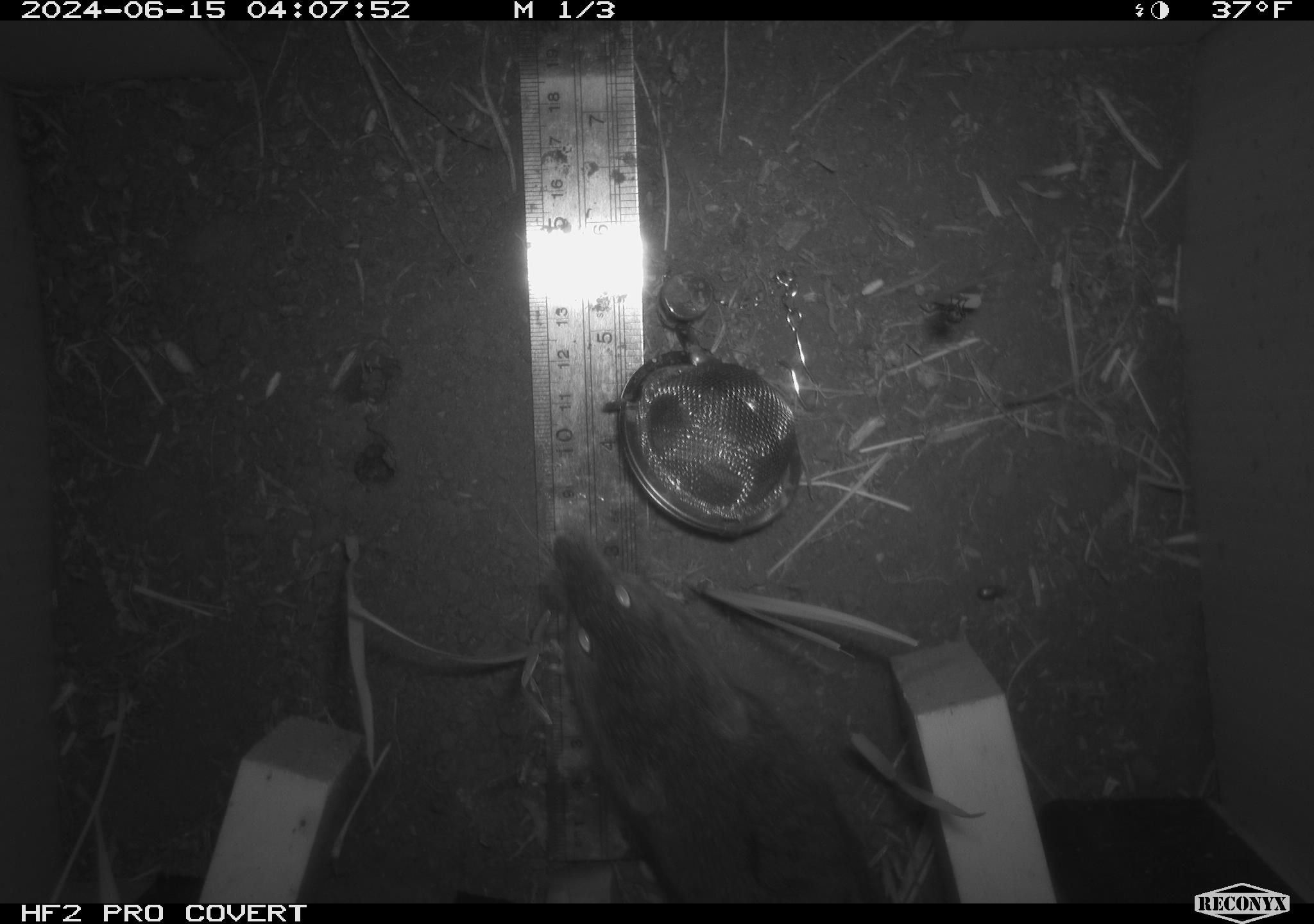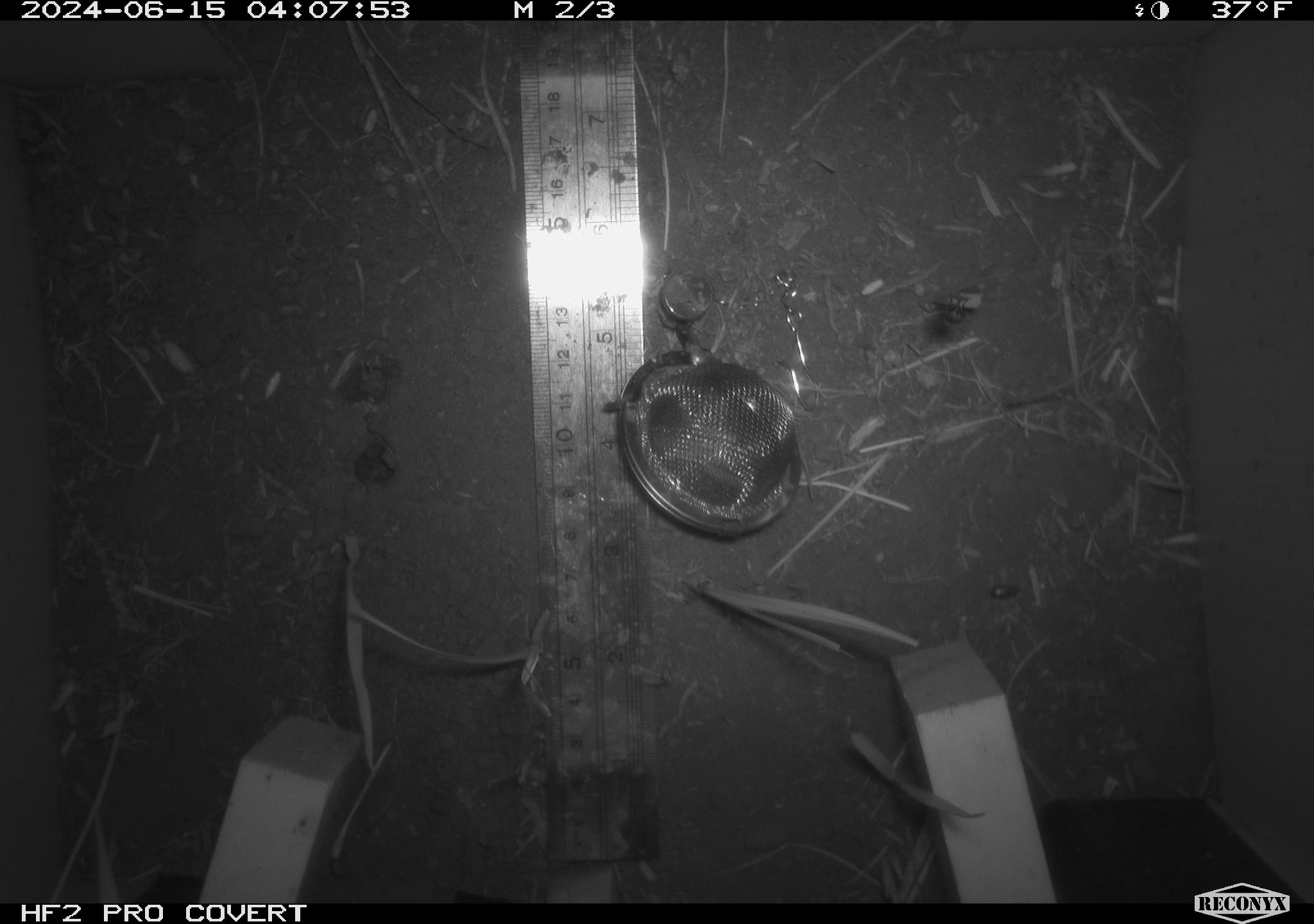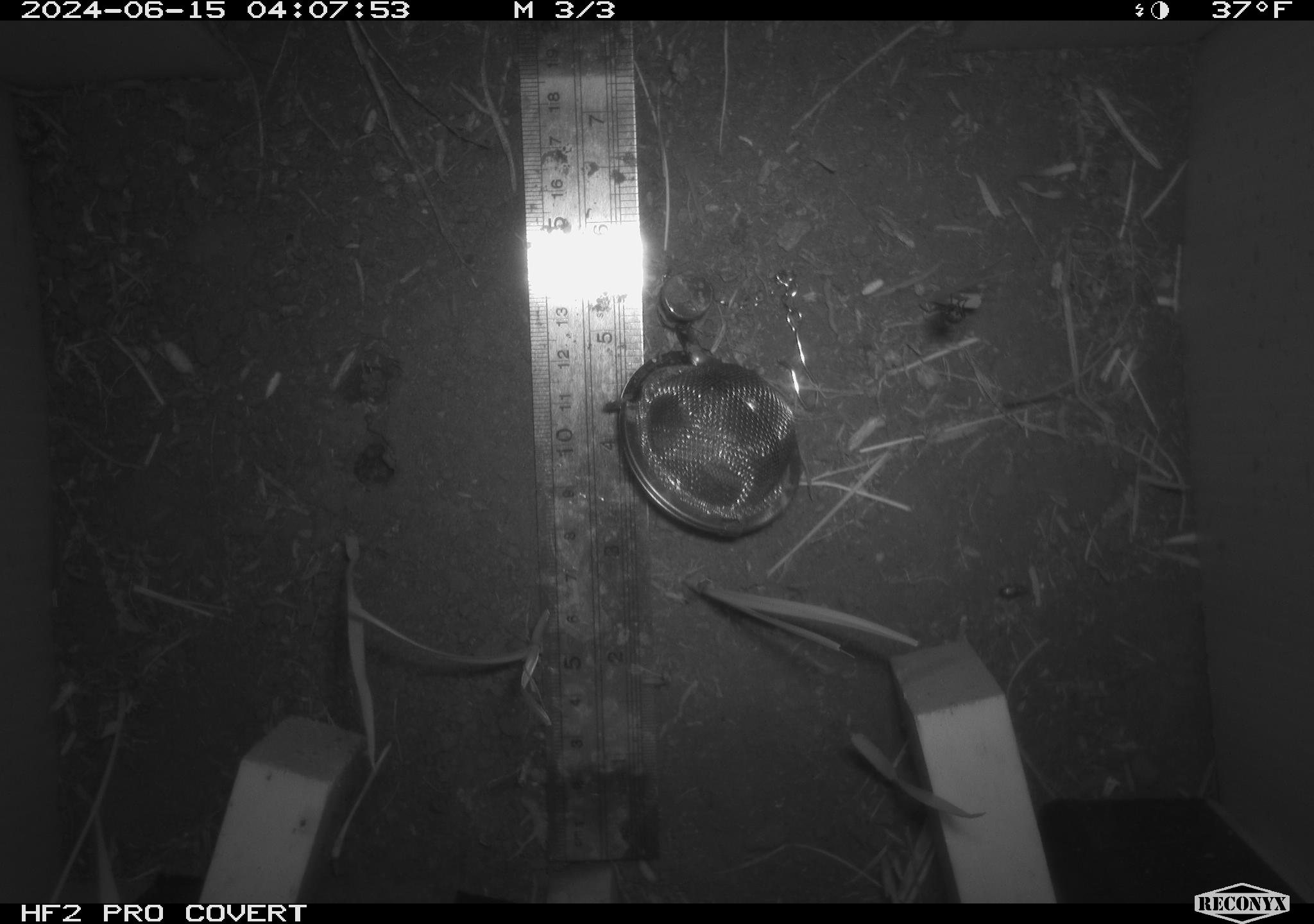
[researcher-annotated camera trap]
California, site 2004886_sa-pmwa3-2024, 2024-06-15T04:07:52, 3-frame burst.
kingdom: Animalia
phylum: Chordata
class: Mammalia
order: Rodentia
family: Cricetidae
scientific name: Arvicolinae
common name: voles, lemmings, and muskrats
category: arvicolinae subfamily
Arvicolinae subfamily (voles, lemmings, and muskrats) (Arvicolinae).